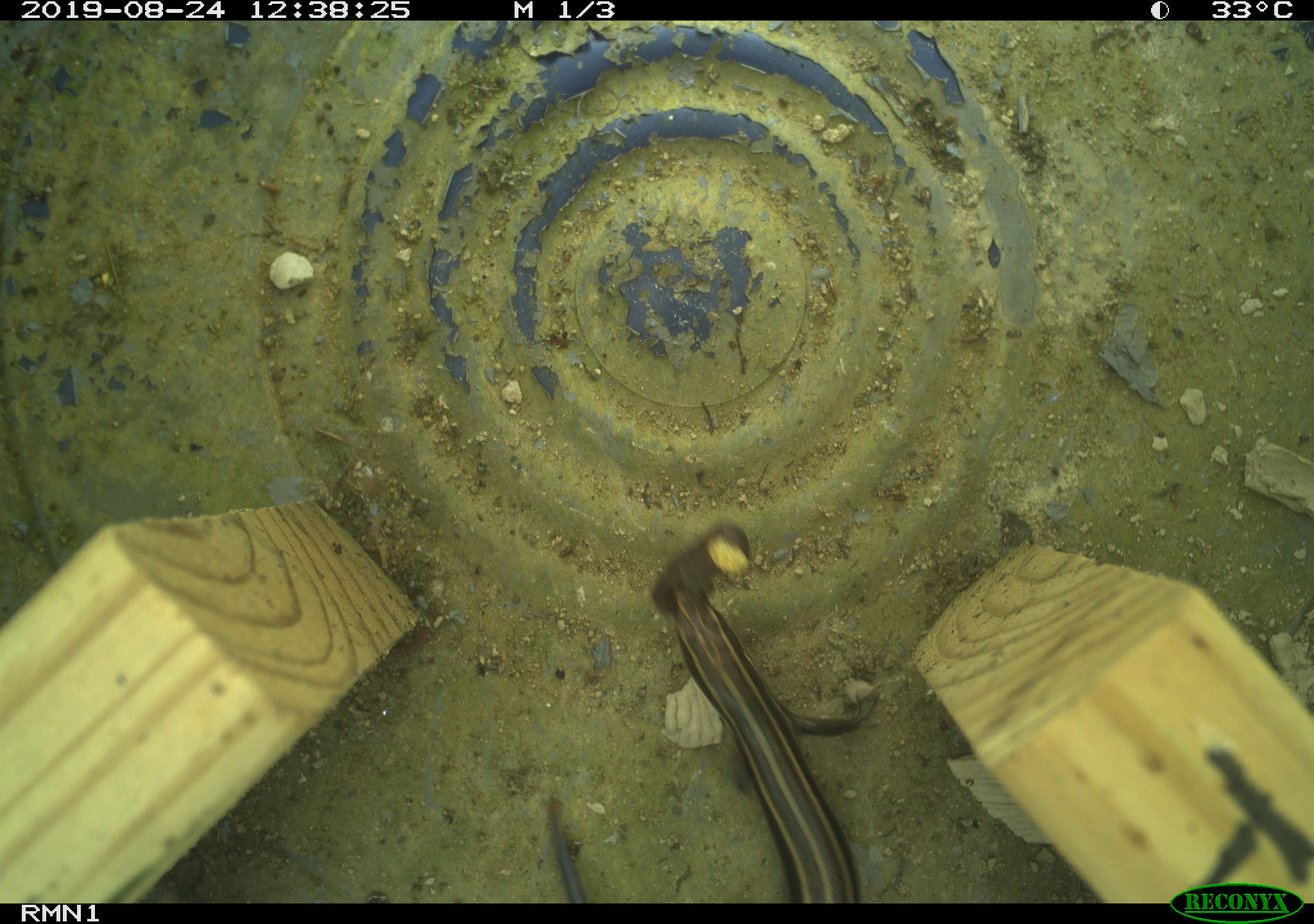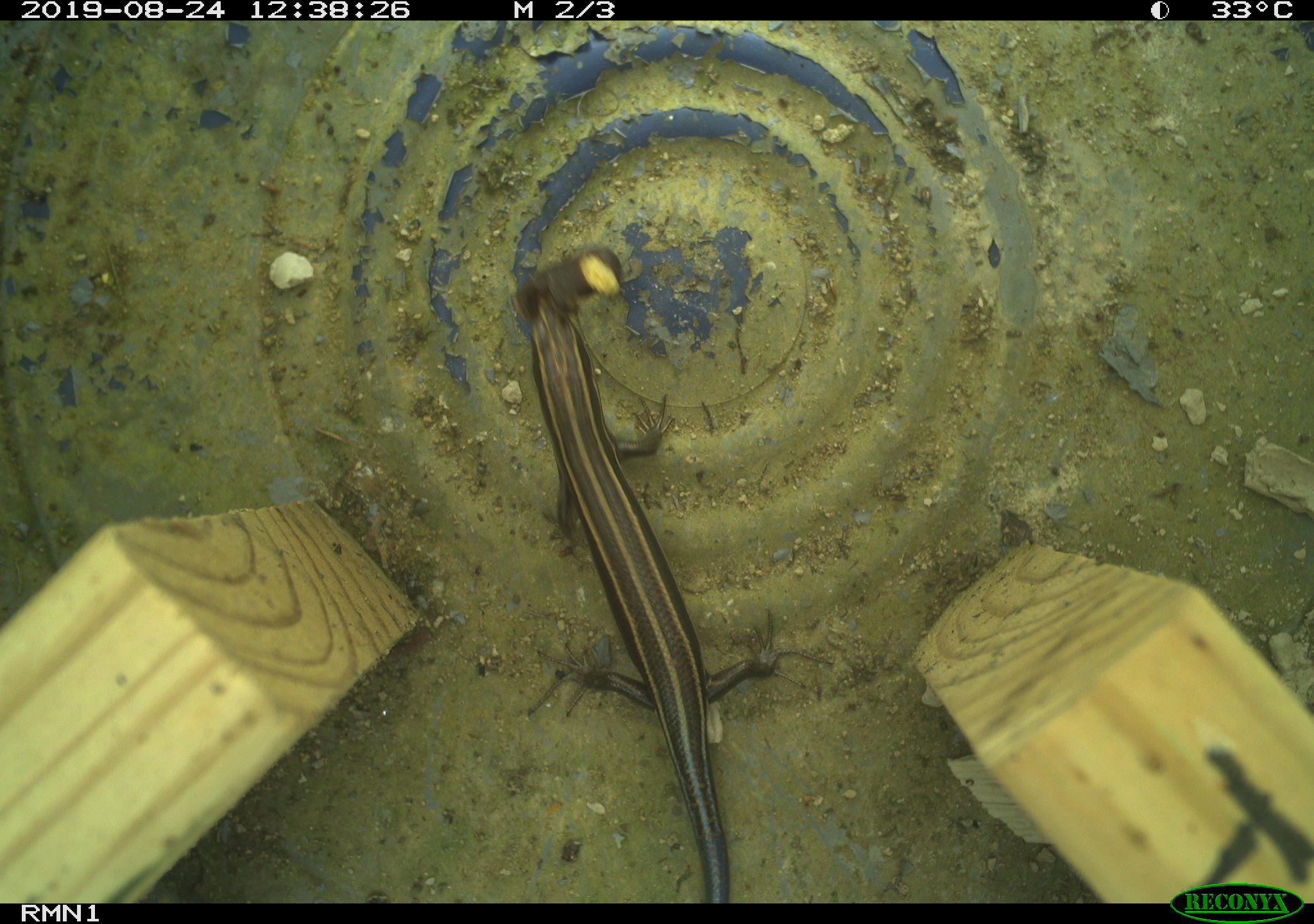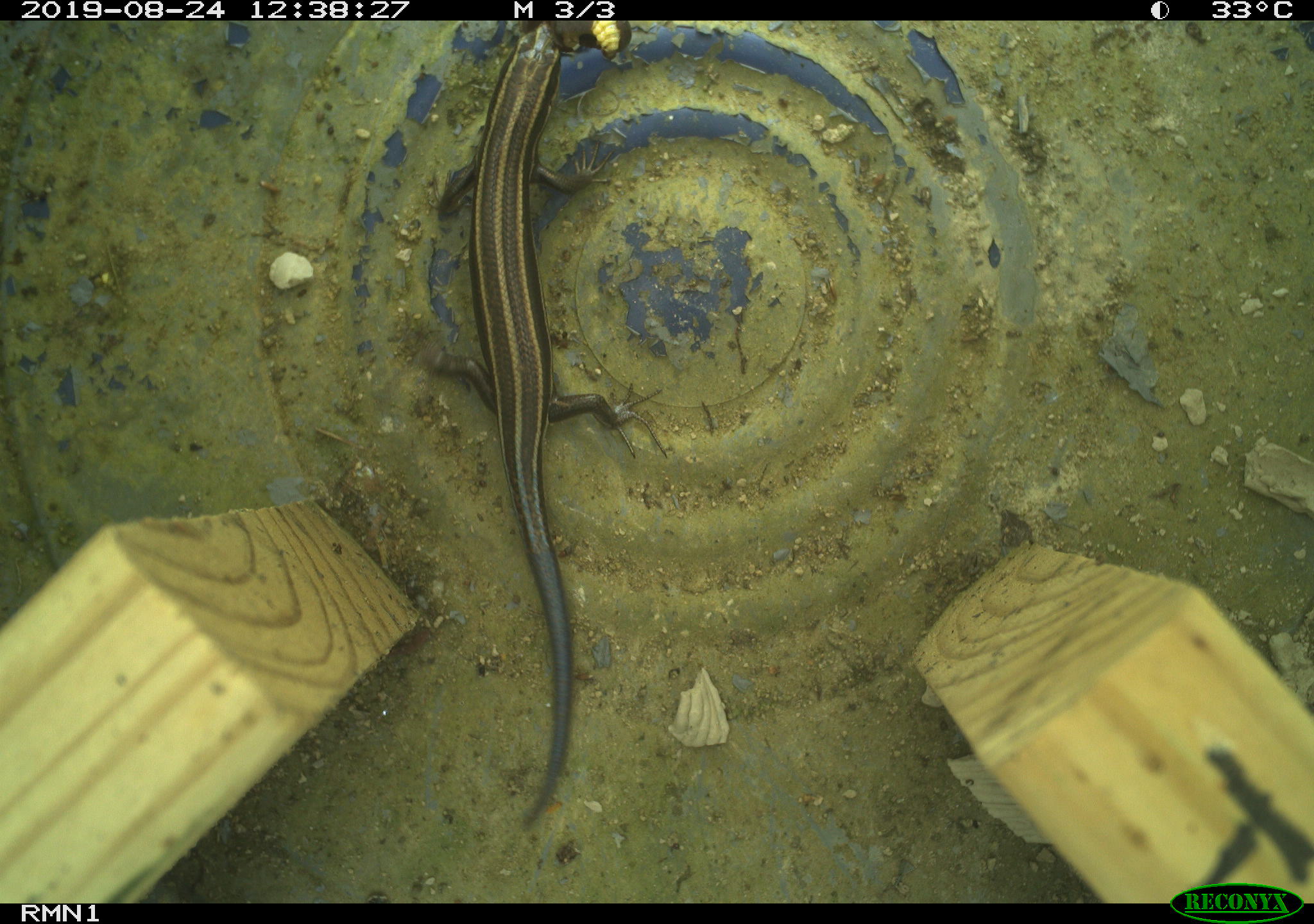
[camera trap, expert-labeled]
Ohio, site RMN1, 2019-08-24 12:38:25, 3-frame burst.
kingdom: Animalia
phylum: Chordata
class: Reptilia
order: Squamata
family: Scincidae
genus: Plestiodon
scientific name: Plestiodon fasciatus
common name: common five-lined skink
Common five-lined skink (Plestiodon fasciatus).